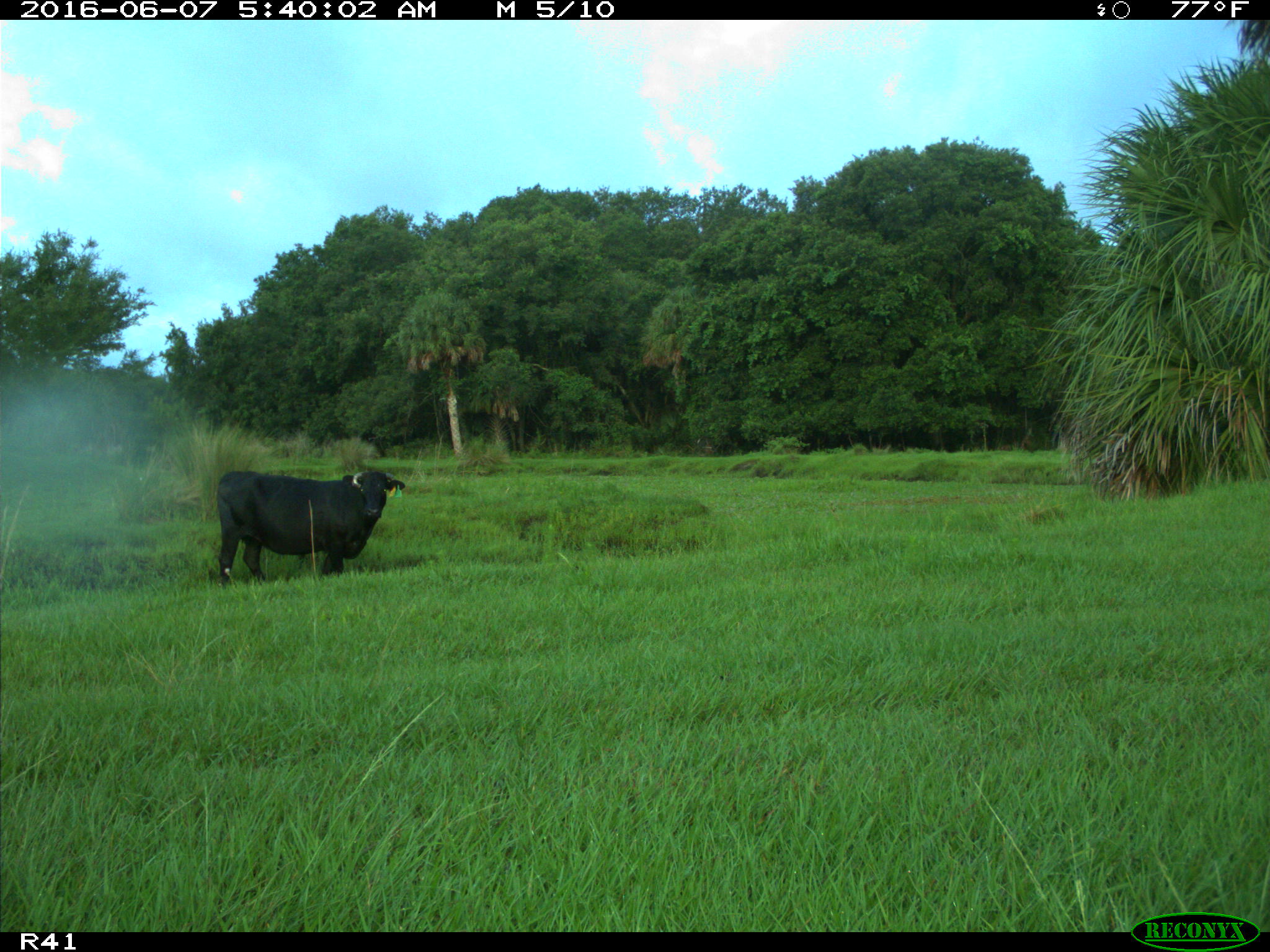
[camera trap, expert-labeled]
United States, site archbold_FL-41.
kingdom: Animalia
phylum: Chordata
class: Mammalia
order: Artiodactyla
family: Bovidae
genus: Bos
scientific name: Bos taurus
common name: domestic cow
Bos taurus (domestic cow).